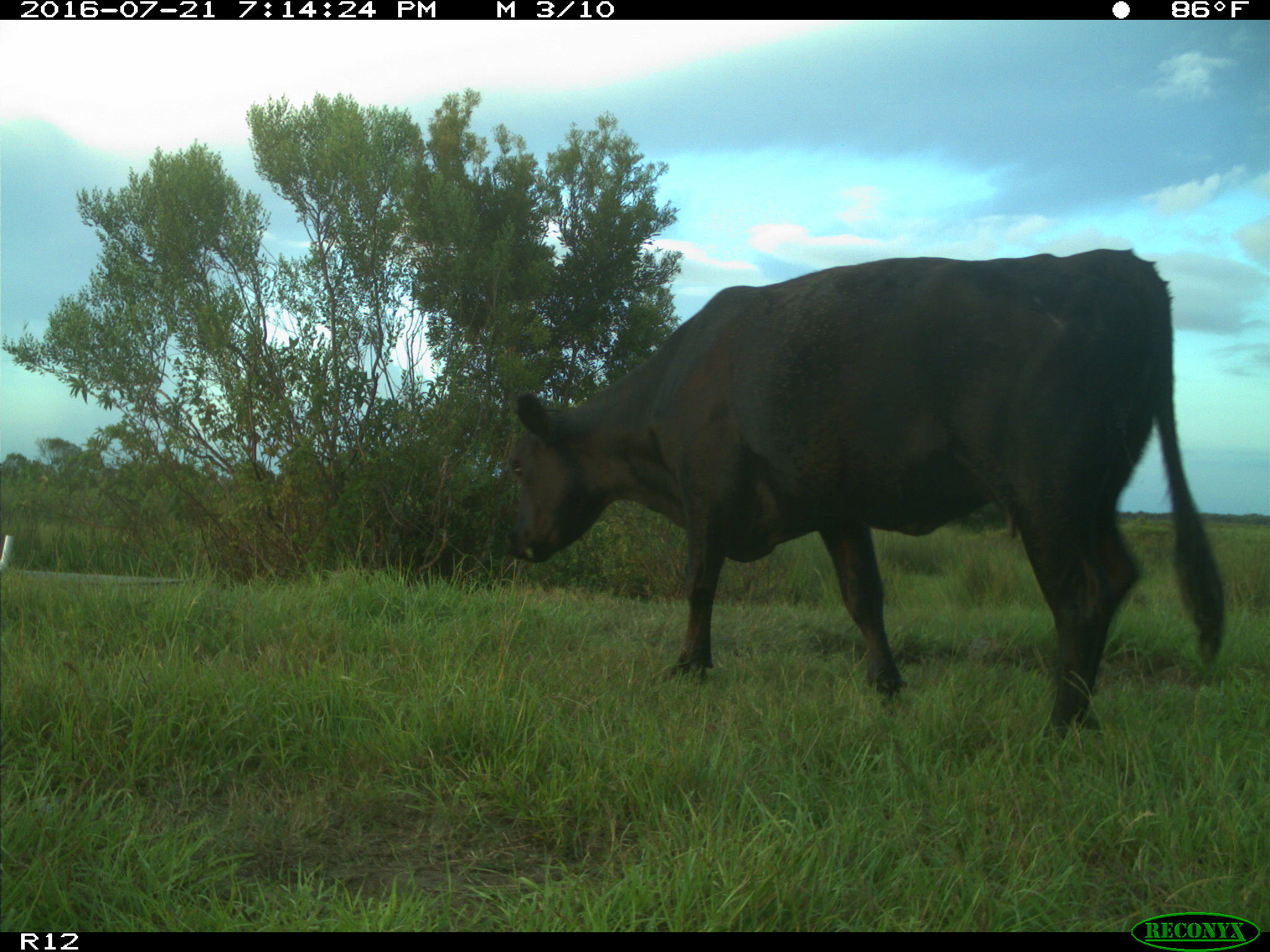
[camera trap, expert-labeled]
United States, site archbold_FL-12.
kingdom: Animalia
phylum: Chordata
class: Mammalia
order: Artiodactyla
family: Bovidae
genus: Bos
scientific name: Bos taurus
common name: domestic cow